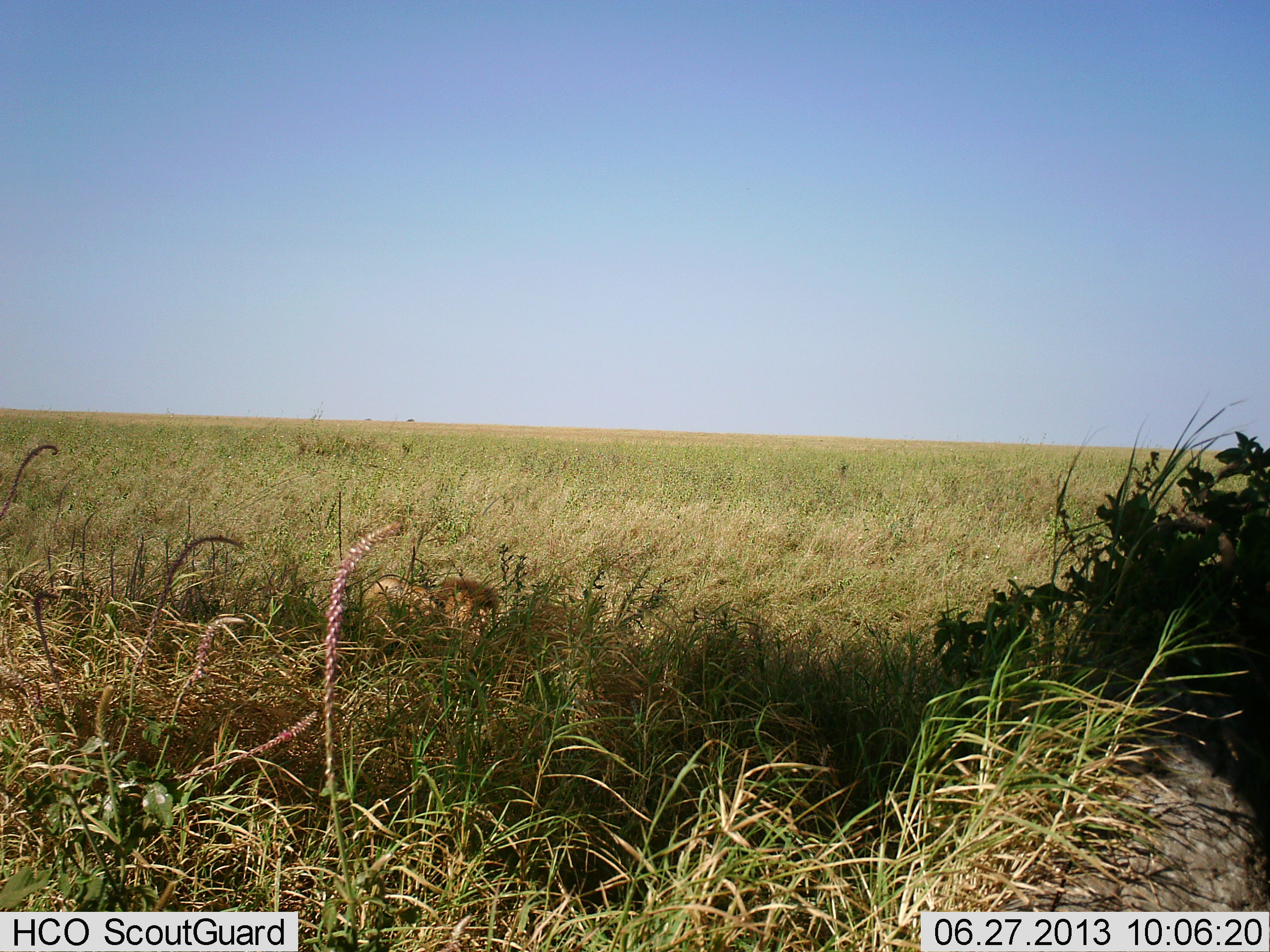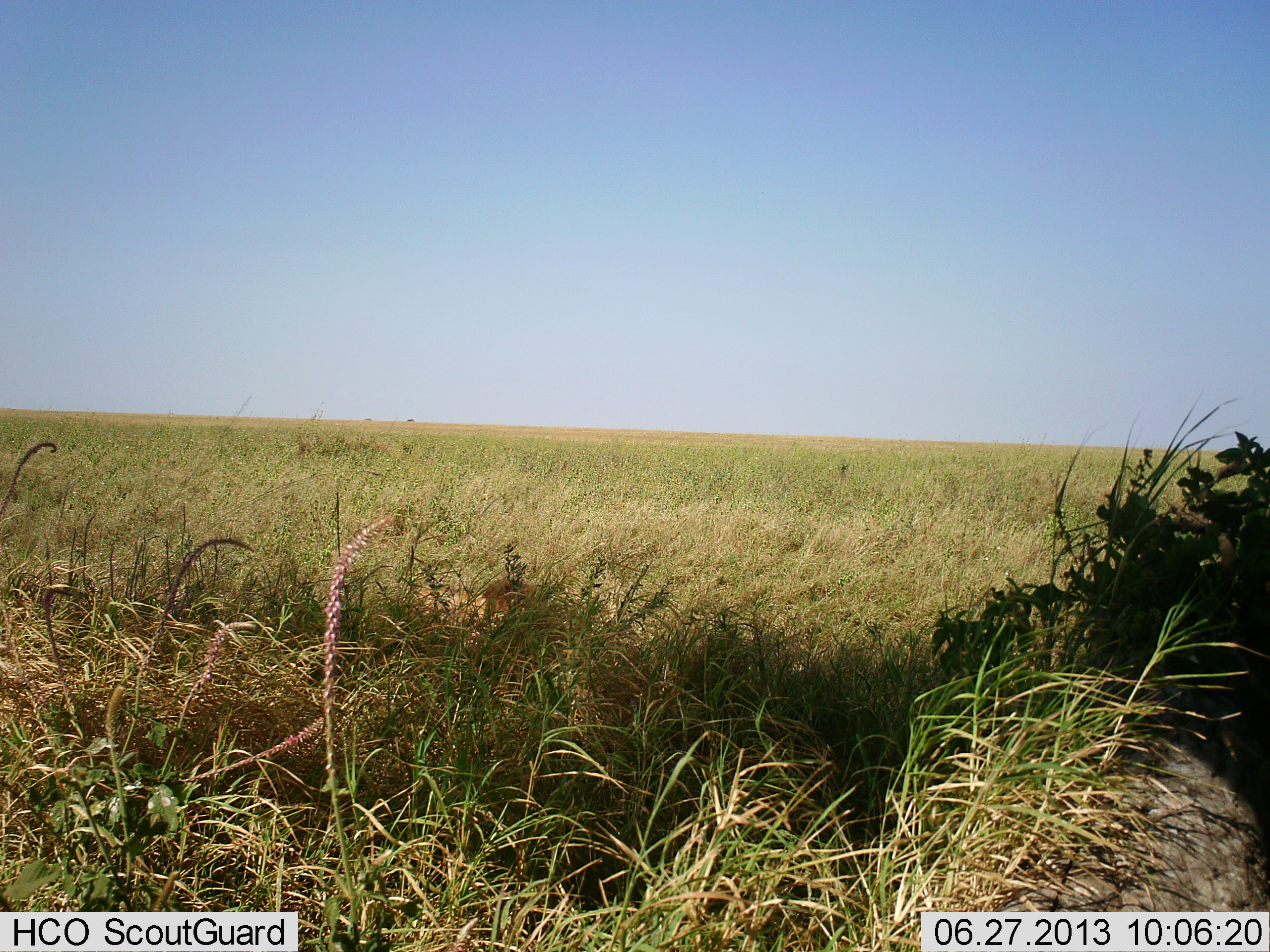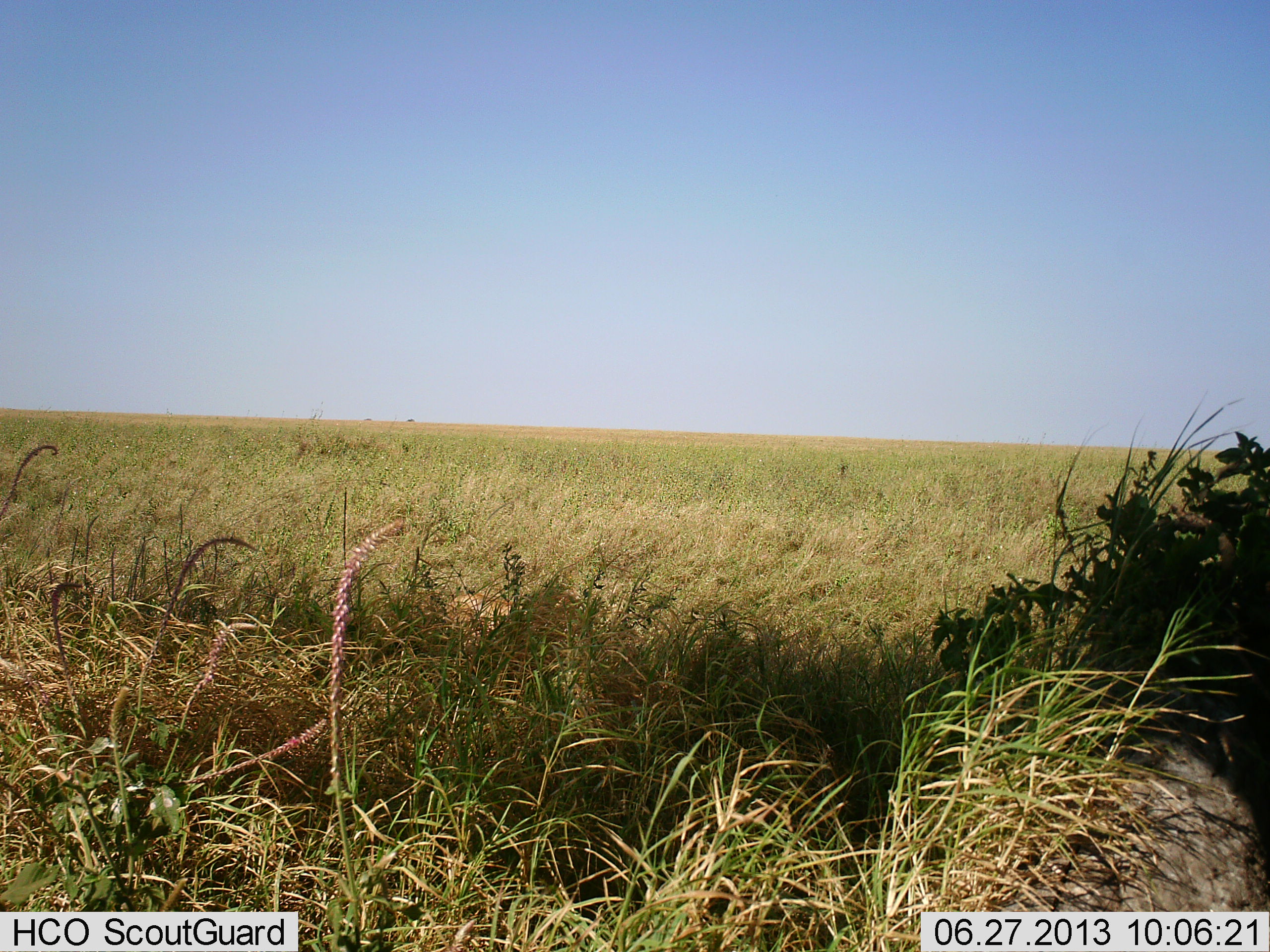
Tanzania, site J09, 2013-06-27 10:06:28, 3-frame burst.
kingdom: Animalia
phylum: Chordata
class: Mammalia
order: Carnivora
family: Felidae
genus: Panthera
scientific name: Panthera leo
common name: lion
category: lionmale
Lionmale (lion) (Panthera leo), count 1. Behavior (volunteer vote fractions): standing 4%, resting 12%, moving 85%, interacting 0%. Young present (vote fraction): 0%. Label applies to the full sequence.